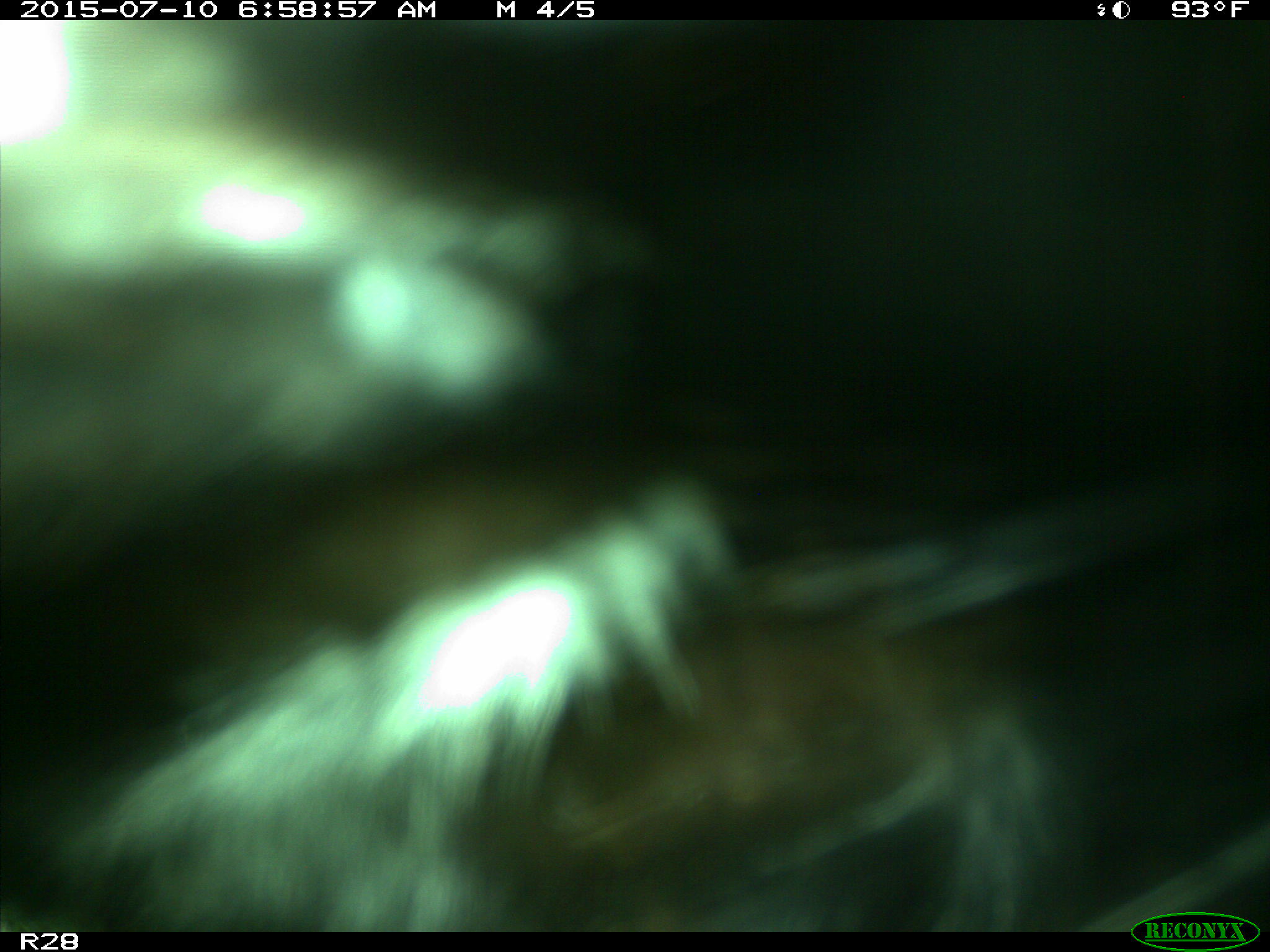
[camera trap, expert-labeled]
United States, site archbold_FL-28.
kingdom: Animalia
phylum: Chordata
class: Mammalia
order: Artiodactyla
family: Bovidae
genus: Bos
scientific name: Bos taurus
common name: domestic cow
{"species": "Bos taurus (domestic cow)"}